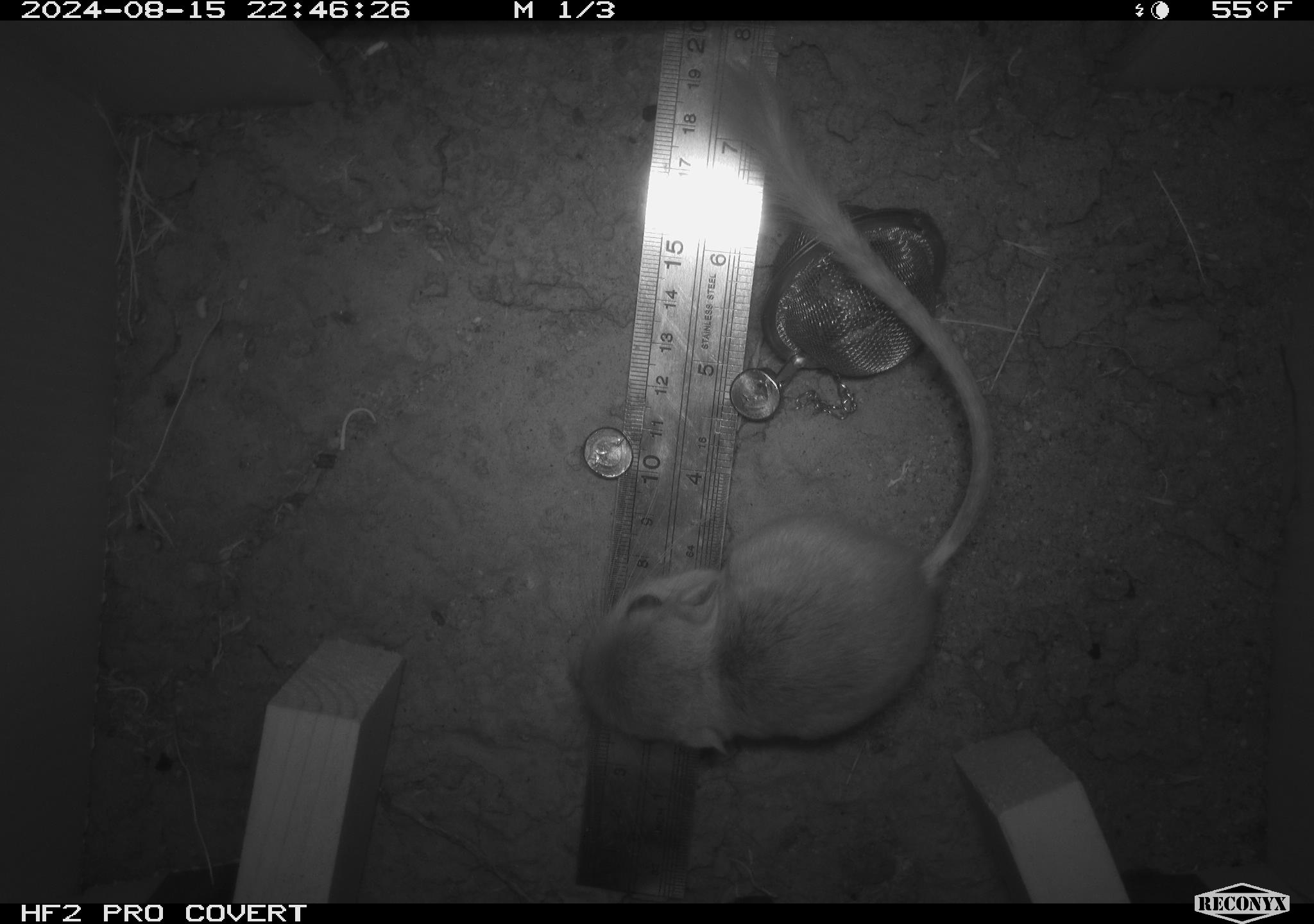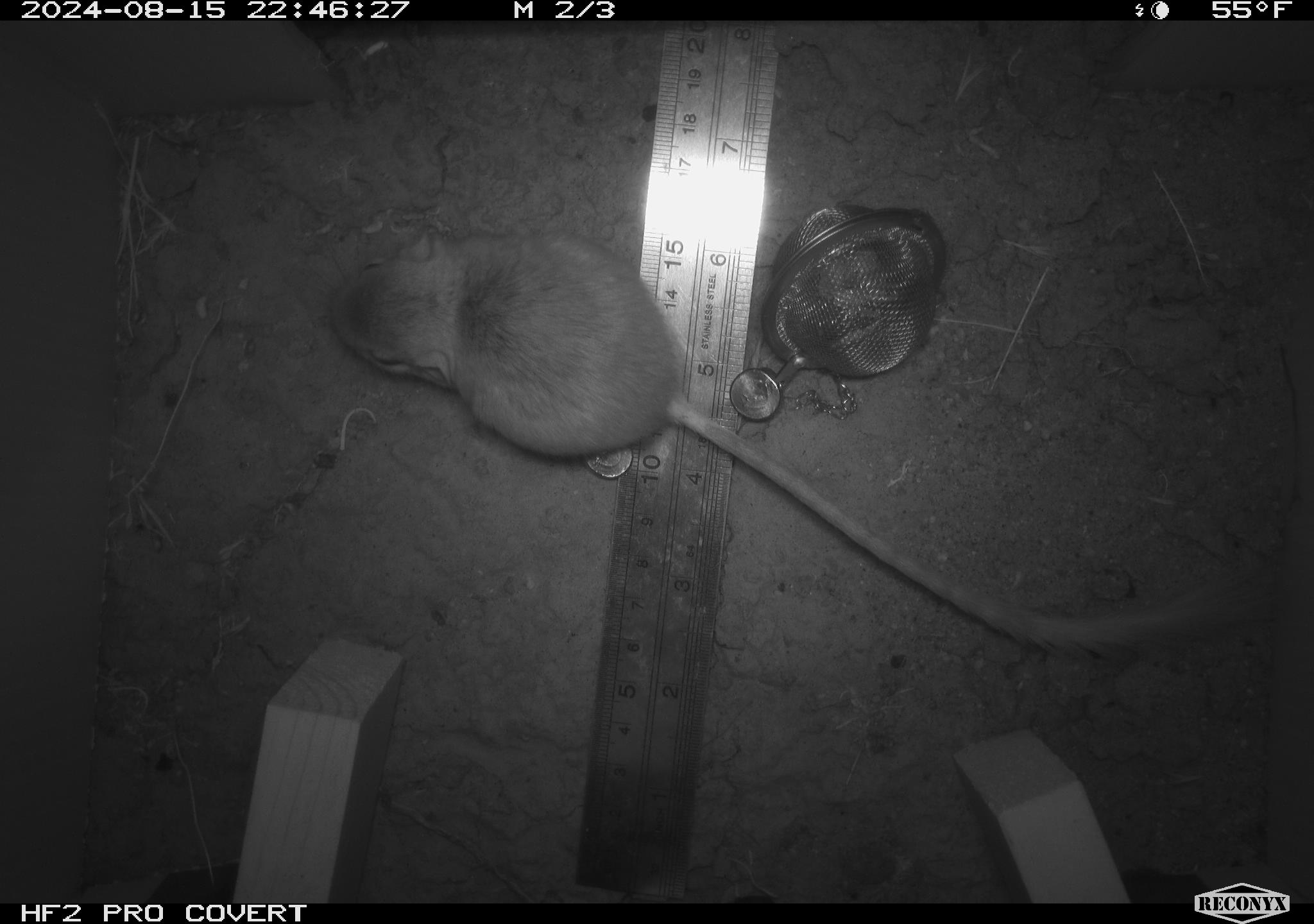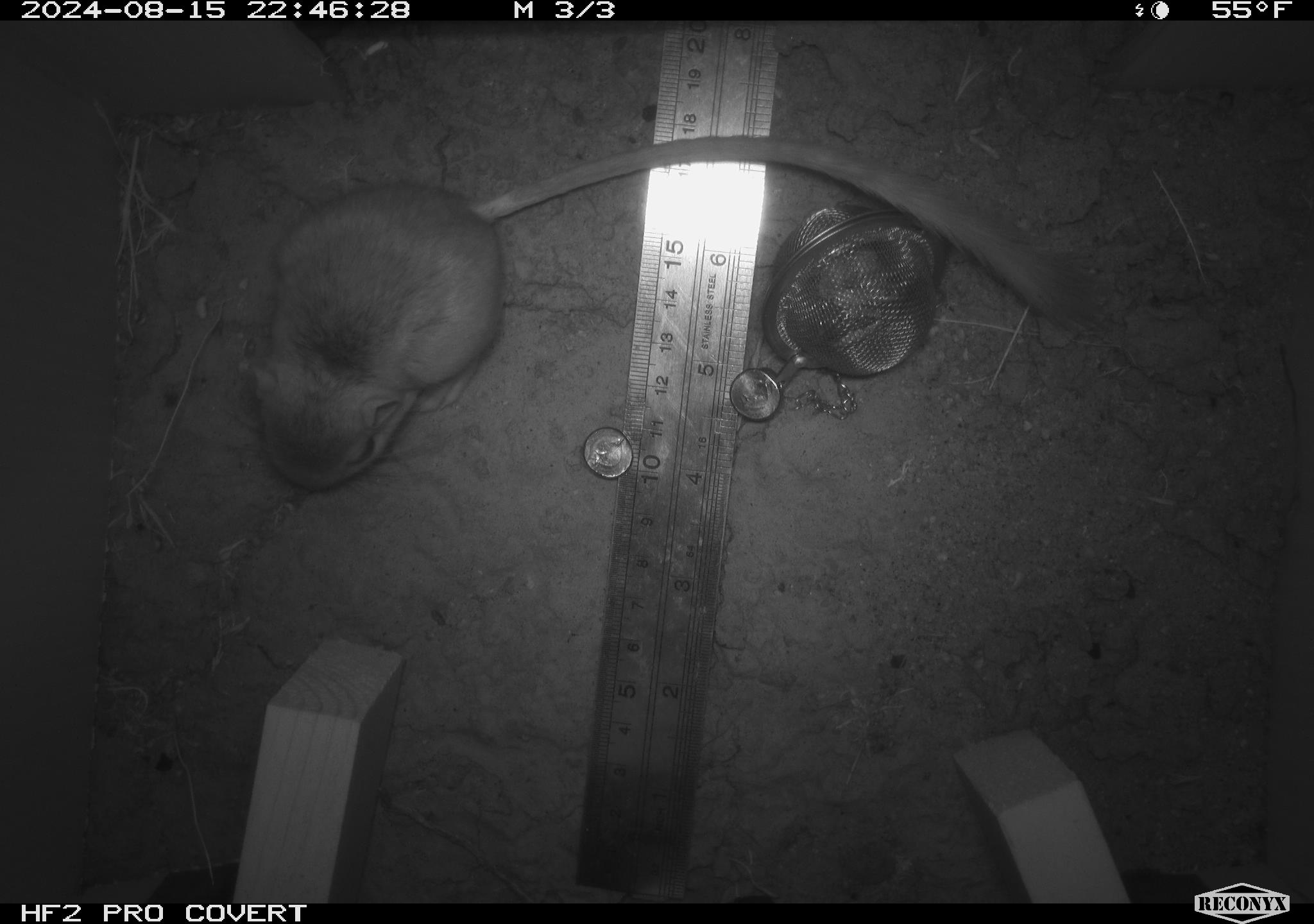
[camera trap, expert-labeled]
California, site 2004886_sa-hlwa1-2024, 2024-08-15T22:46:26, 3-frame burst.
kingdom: Animalia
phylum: Chordata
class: Mammalia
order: Rodentia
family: Heteromyidae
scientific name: Heteromyidae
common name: kangaroo rats and pocket mice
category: heteromyidae family